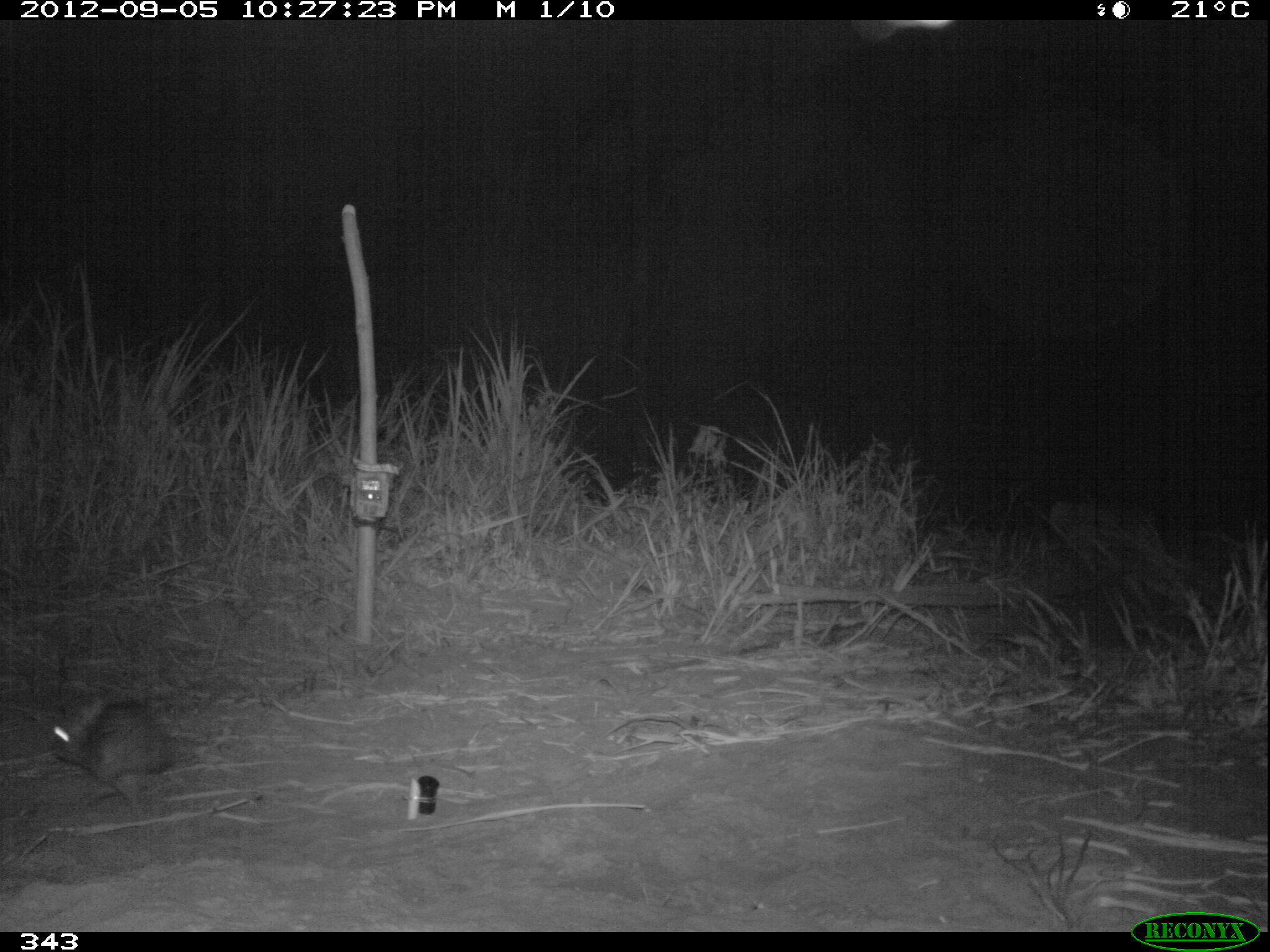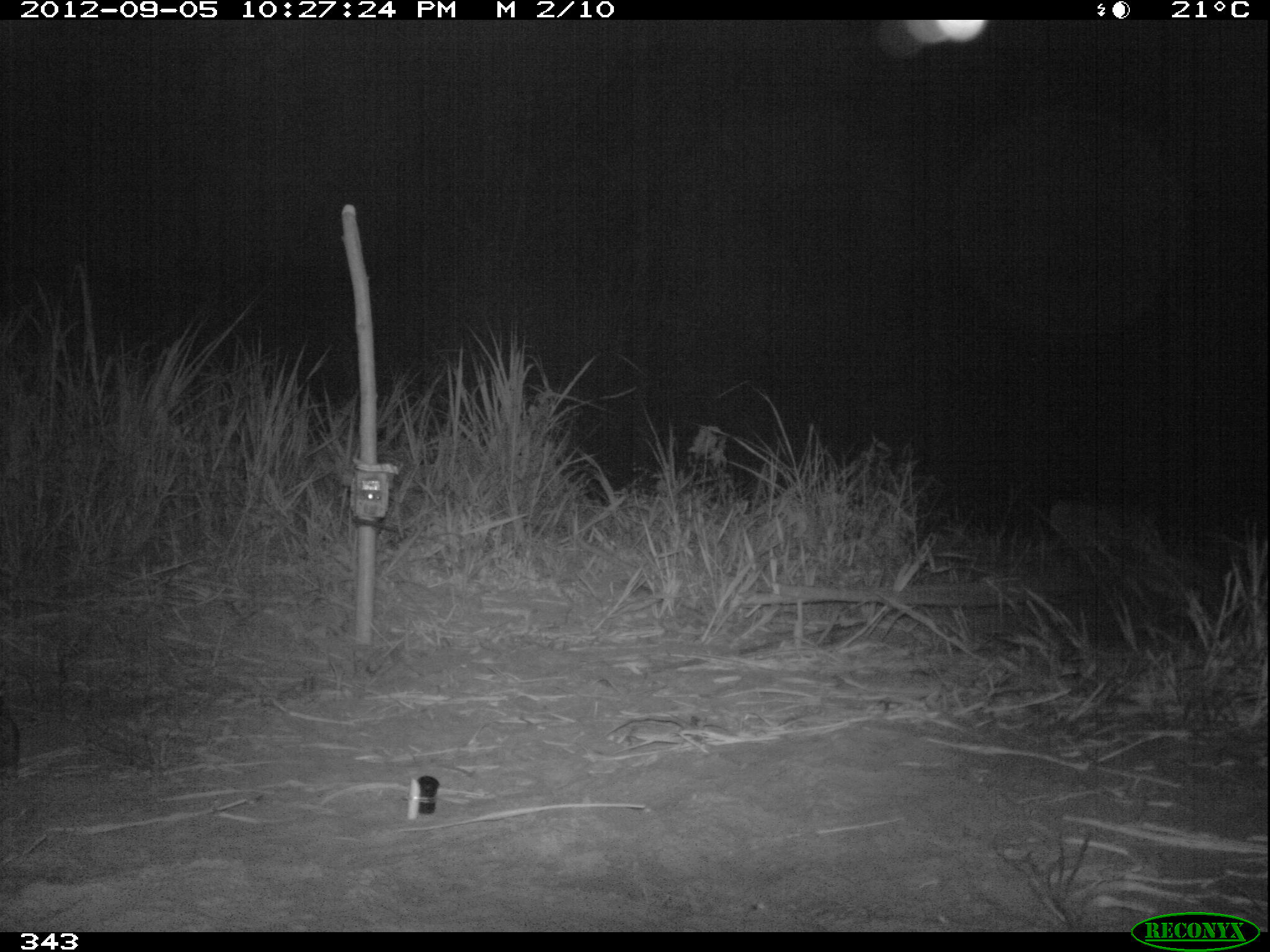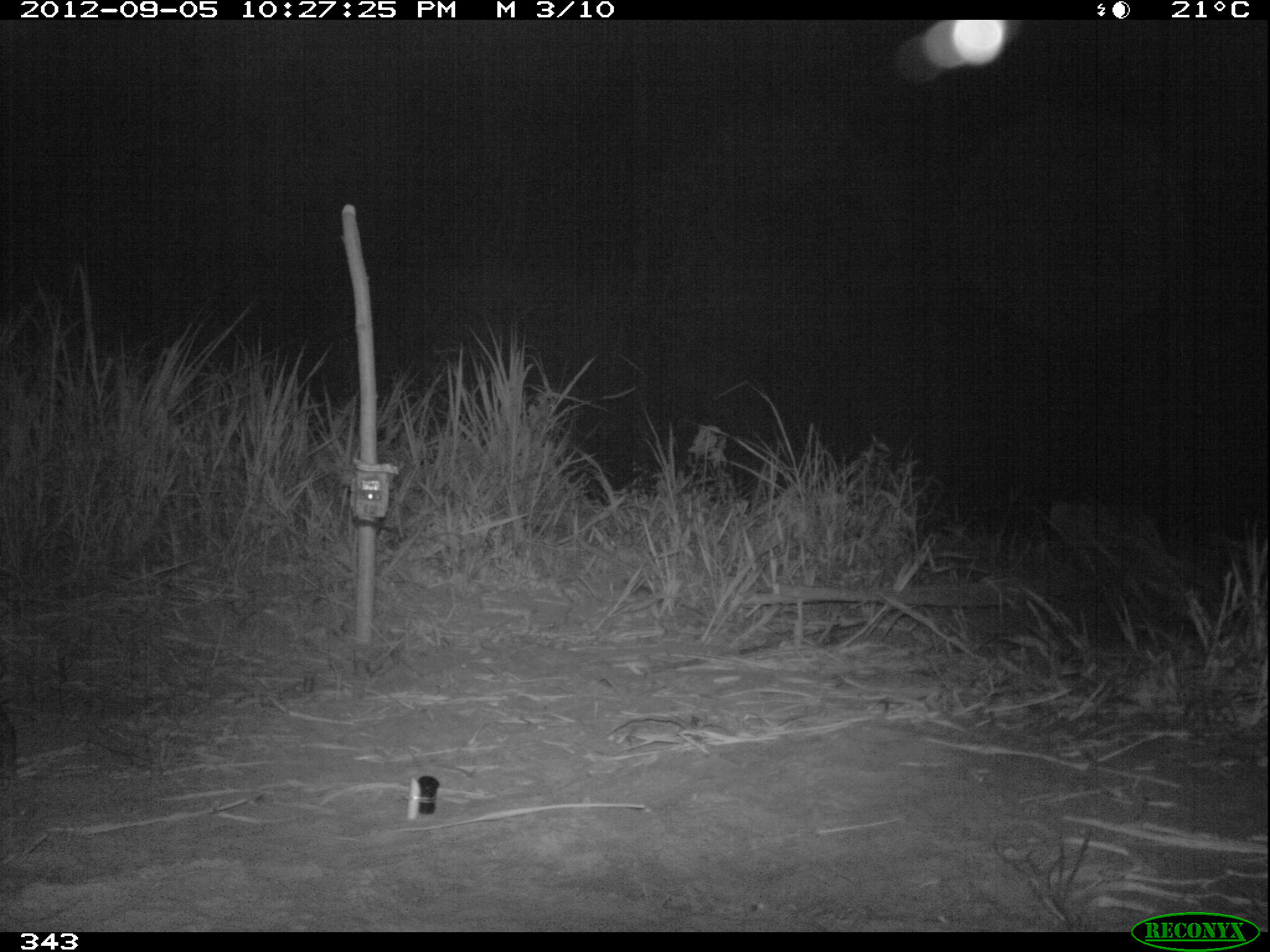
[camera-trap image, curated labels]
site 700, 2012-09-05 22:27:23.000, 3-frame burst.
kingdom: Animalia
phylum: Chordata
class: Mammalia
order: Lagomorpha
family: Leporidae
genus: Sylvilagus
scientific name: Sylvilagus brasiliensis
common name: tapeti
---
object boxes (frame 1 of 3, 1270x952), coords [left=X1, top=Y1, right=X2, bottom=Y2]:
sylvilagus brasiliensis: [left=46, top=699, right=177, bottom=807]